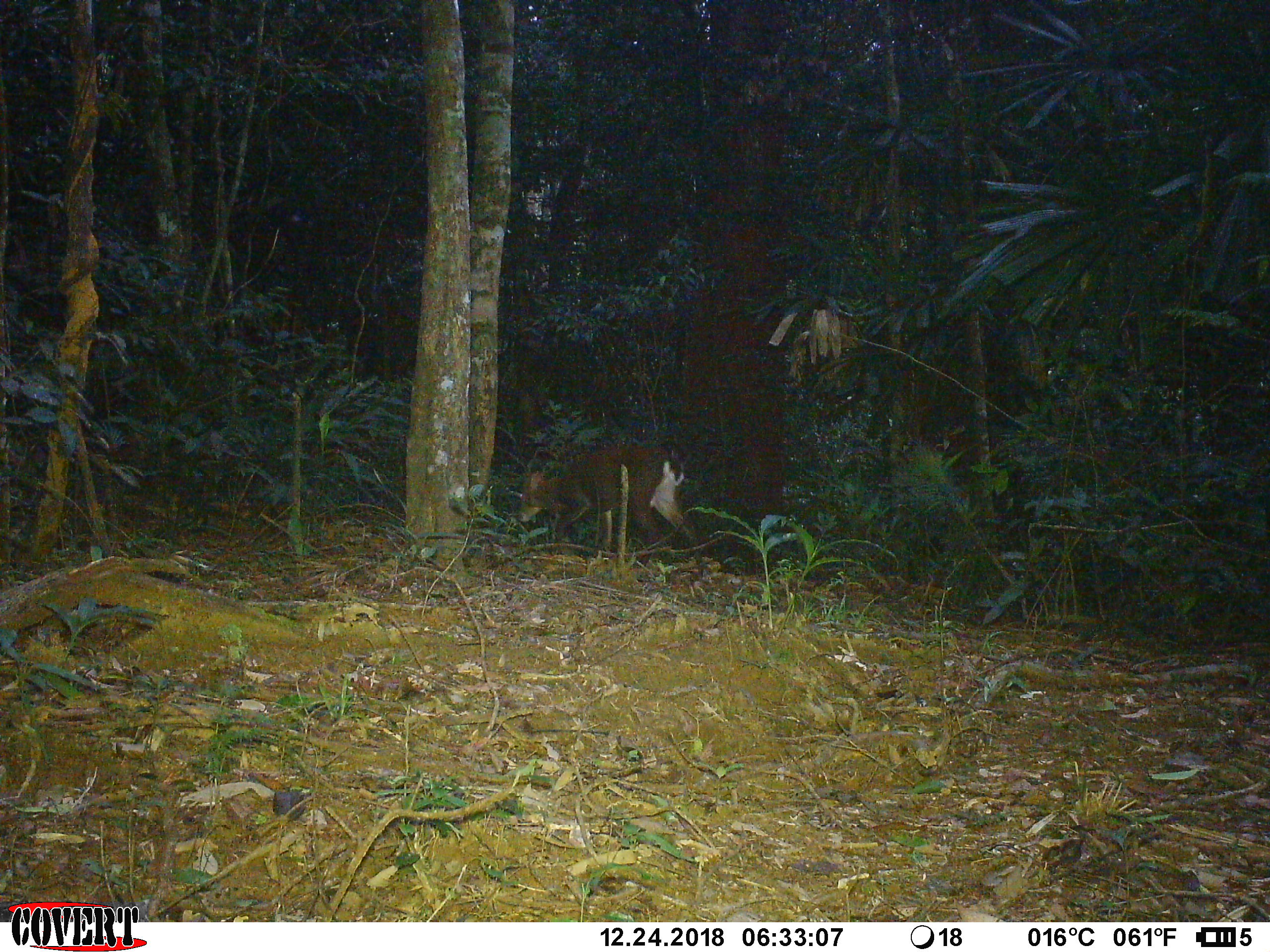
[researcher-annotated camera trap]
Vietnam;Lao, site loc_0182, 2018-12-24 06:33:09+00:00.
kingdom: Animalia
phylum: Chordata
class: Mammalia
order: Artiodactyla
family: Cervidae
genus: Muntiacus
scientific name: Muntiacus vuquangensis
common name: large-antlered muntjac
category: large antlered muntjac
Large antlered muntjac (large-antlered muntjac) (Muntiacus vuquangensis). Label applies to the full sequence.